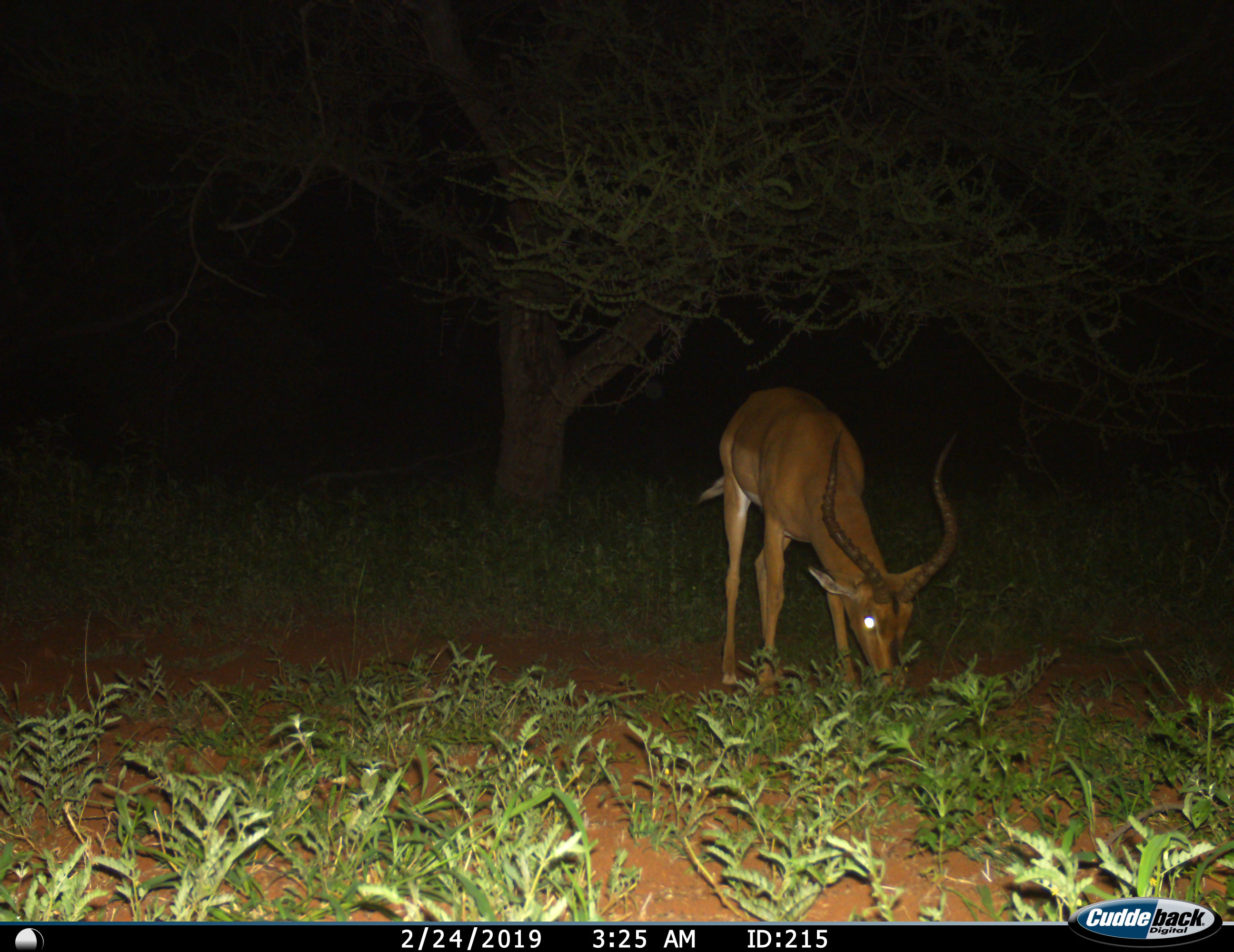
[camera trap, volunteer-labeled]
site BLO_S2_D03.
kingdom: Animalia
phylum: Chordata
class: Mammalia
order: Artiodactyla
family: Bovidae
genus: Aepyceros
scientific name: Aepyceros melampus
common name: impala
Impala (Aepyceros melampus), count 1. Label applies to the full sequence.